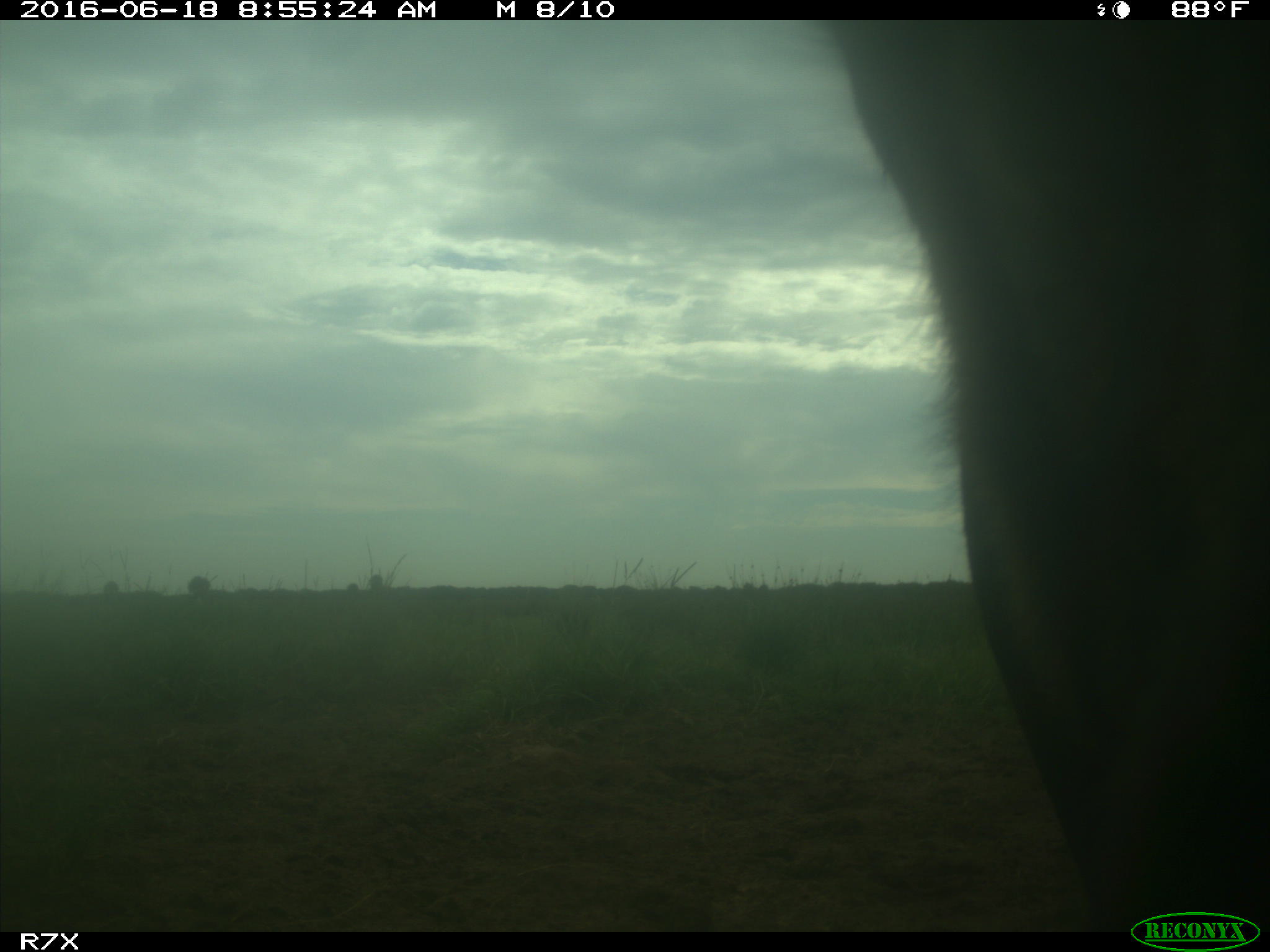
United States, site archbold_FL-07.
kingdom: Animalia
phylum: Chordata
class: Mammalia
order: Artiodactyla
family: Bovidae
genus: Bos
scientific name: Bos taurus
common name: domestic cow